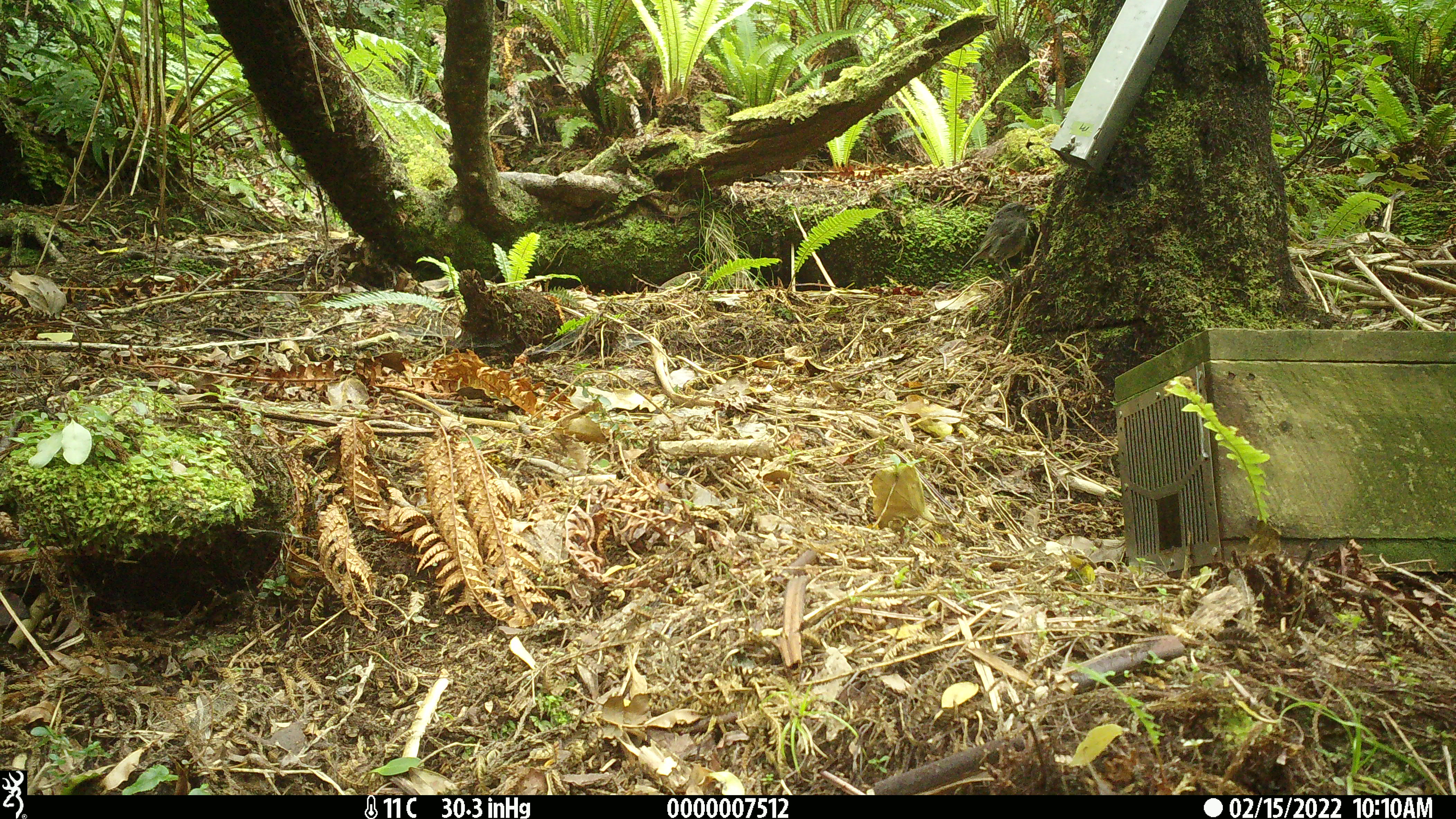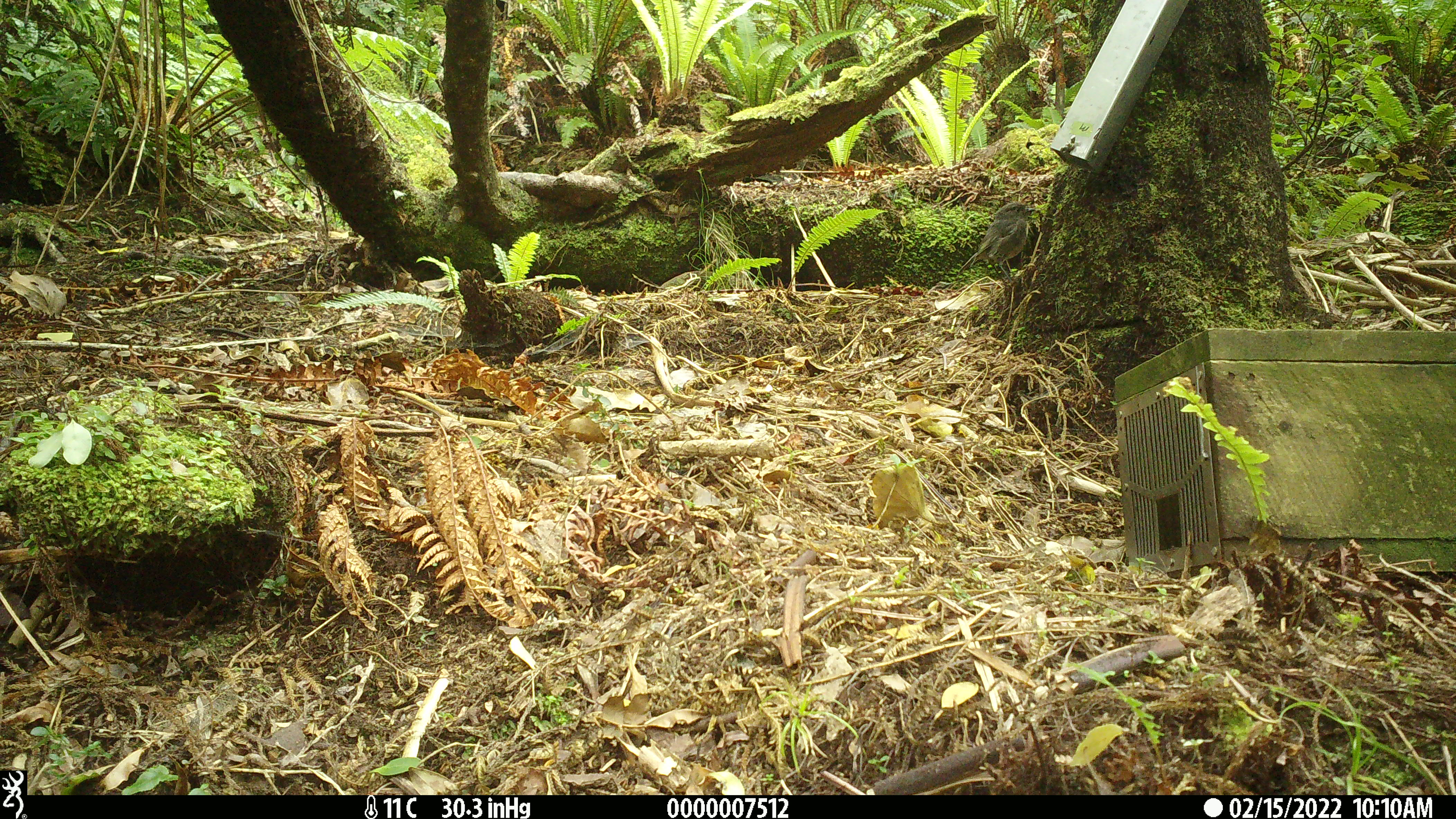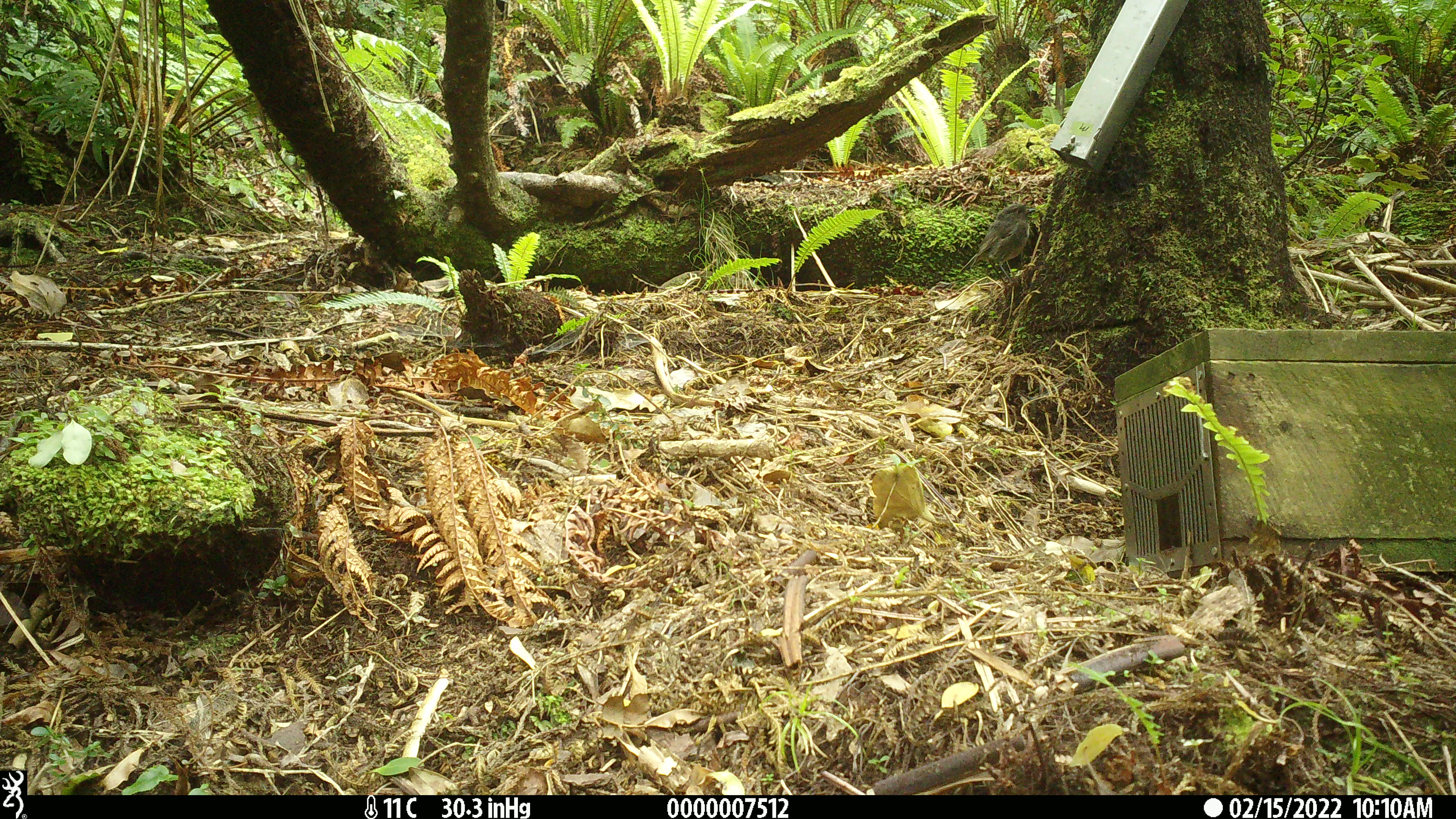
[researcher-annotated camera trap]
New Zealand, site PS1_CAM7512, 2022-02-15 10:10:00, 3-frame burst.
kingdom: Animalia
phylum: Chordata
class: Aves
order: Passeriformes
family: Petroicidae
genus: Petroica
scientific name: Petroica australis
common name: new zealand robin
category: robin